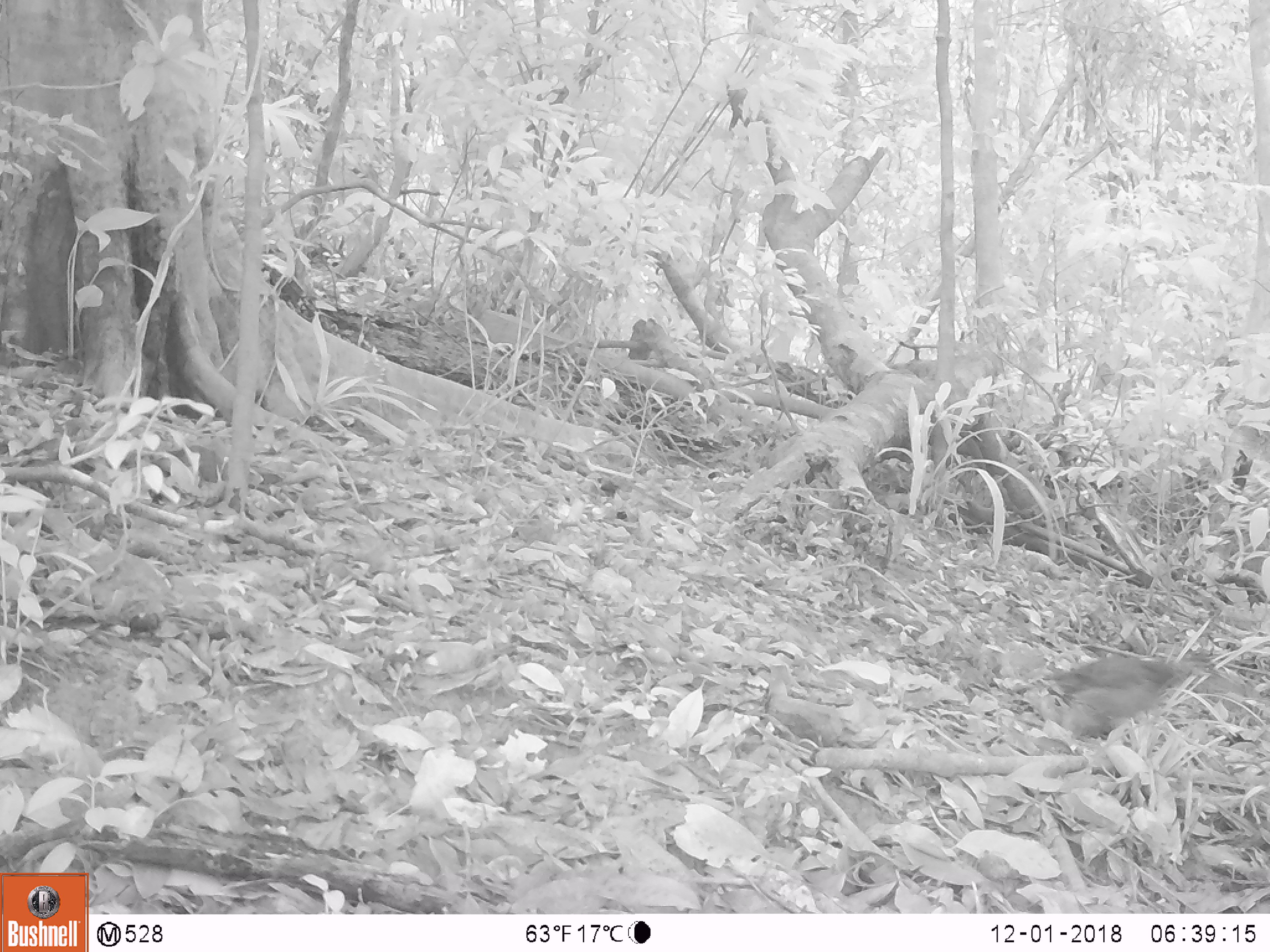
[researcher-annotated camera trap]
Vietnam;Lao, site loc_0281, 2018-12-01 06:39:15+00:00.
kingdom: Animalia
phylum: Chordata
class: Aves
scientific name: Aves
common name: bird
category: unidentified bird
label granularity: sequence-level